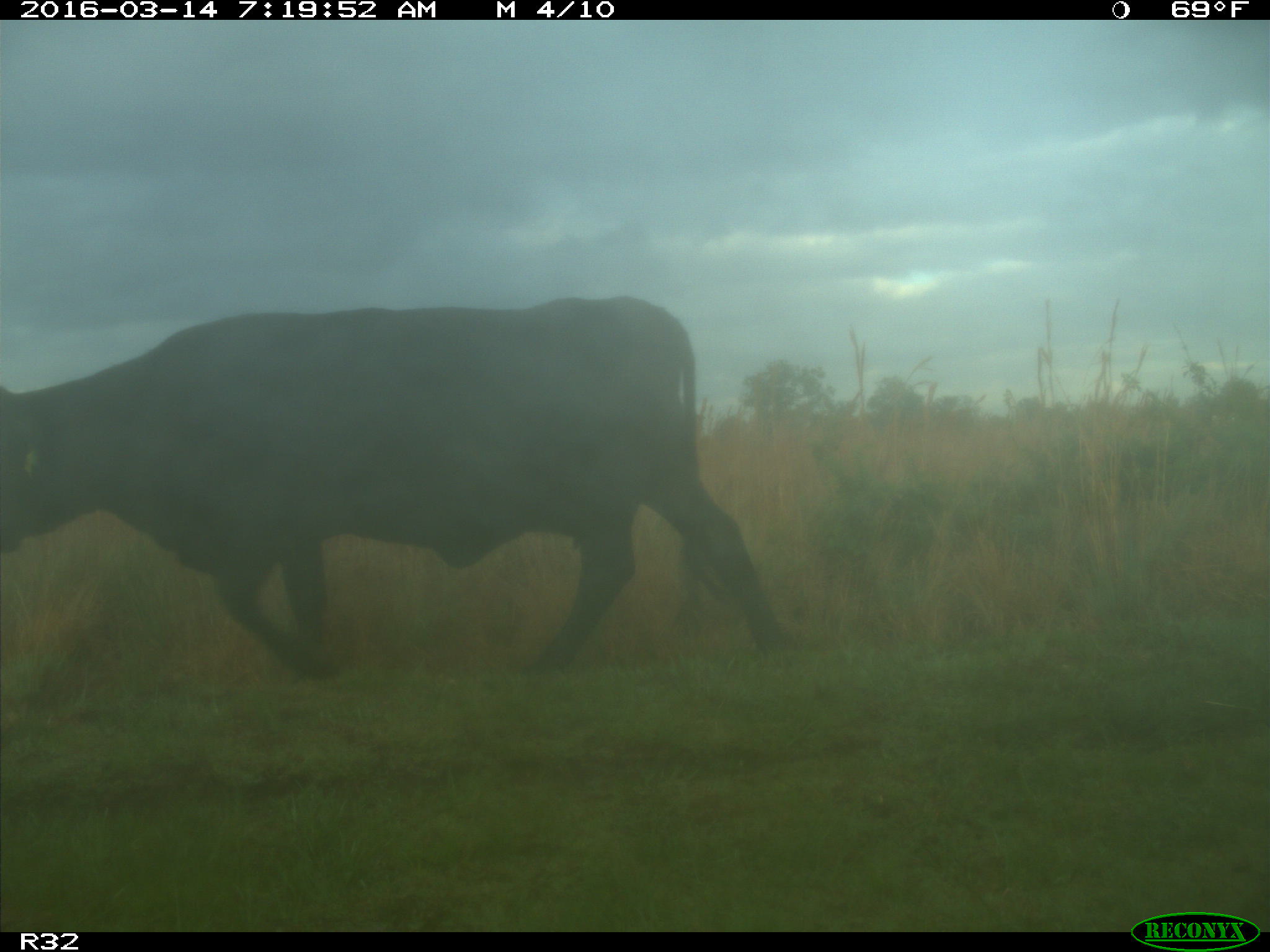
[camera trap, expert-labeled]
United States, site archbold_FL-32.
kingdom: Animalia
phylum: Chordata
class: Mammalia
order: Artiodactyla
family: Bovidae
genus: Bos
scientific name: Bos taurus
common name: domestic cow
Bos taurus (domestic cow).